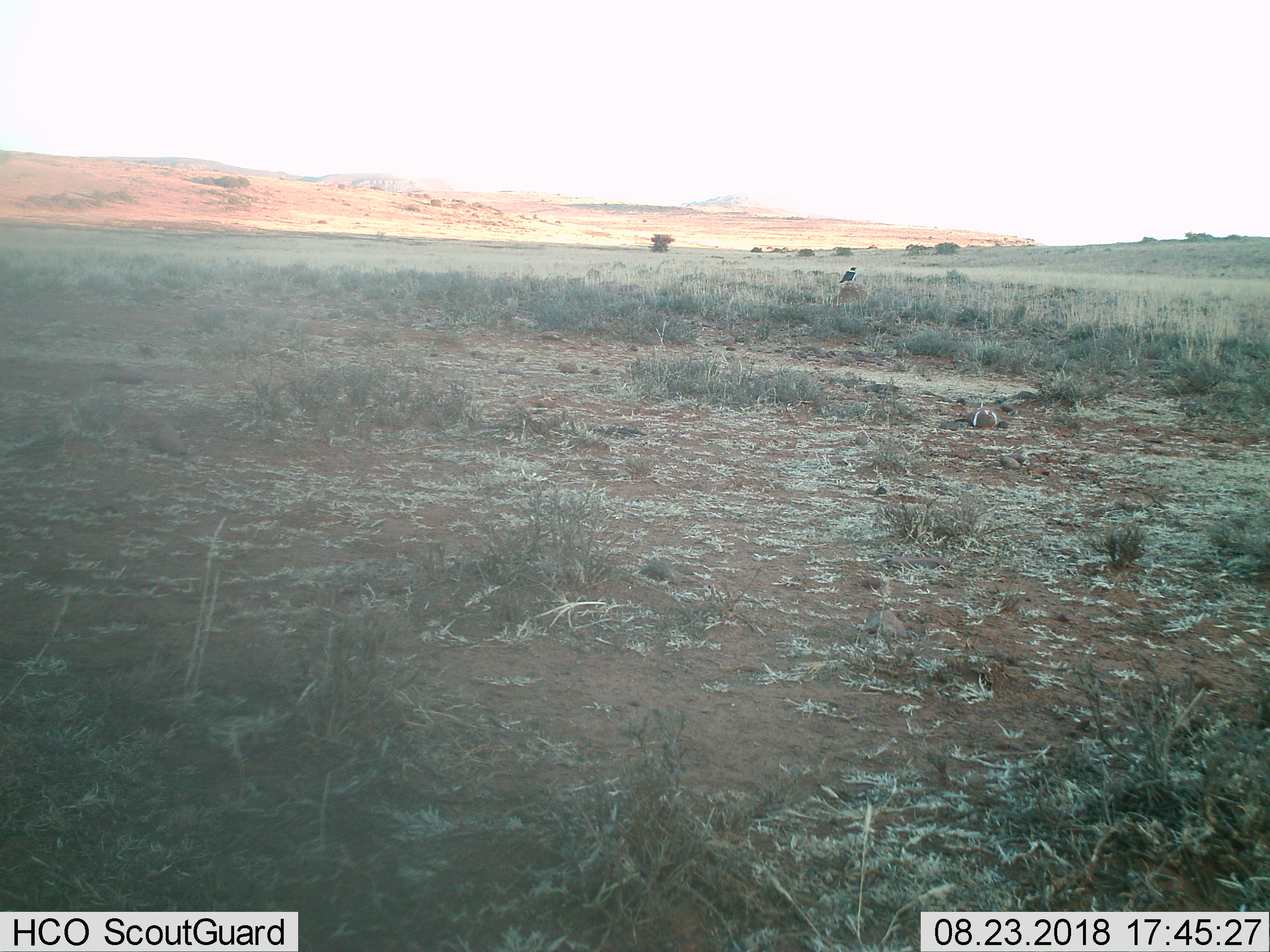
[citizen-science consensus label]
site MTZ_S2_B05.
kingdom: Animalia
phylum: Chordata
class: Aves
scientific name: Aves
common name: bird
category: birdother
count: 1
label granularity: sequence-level